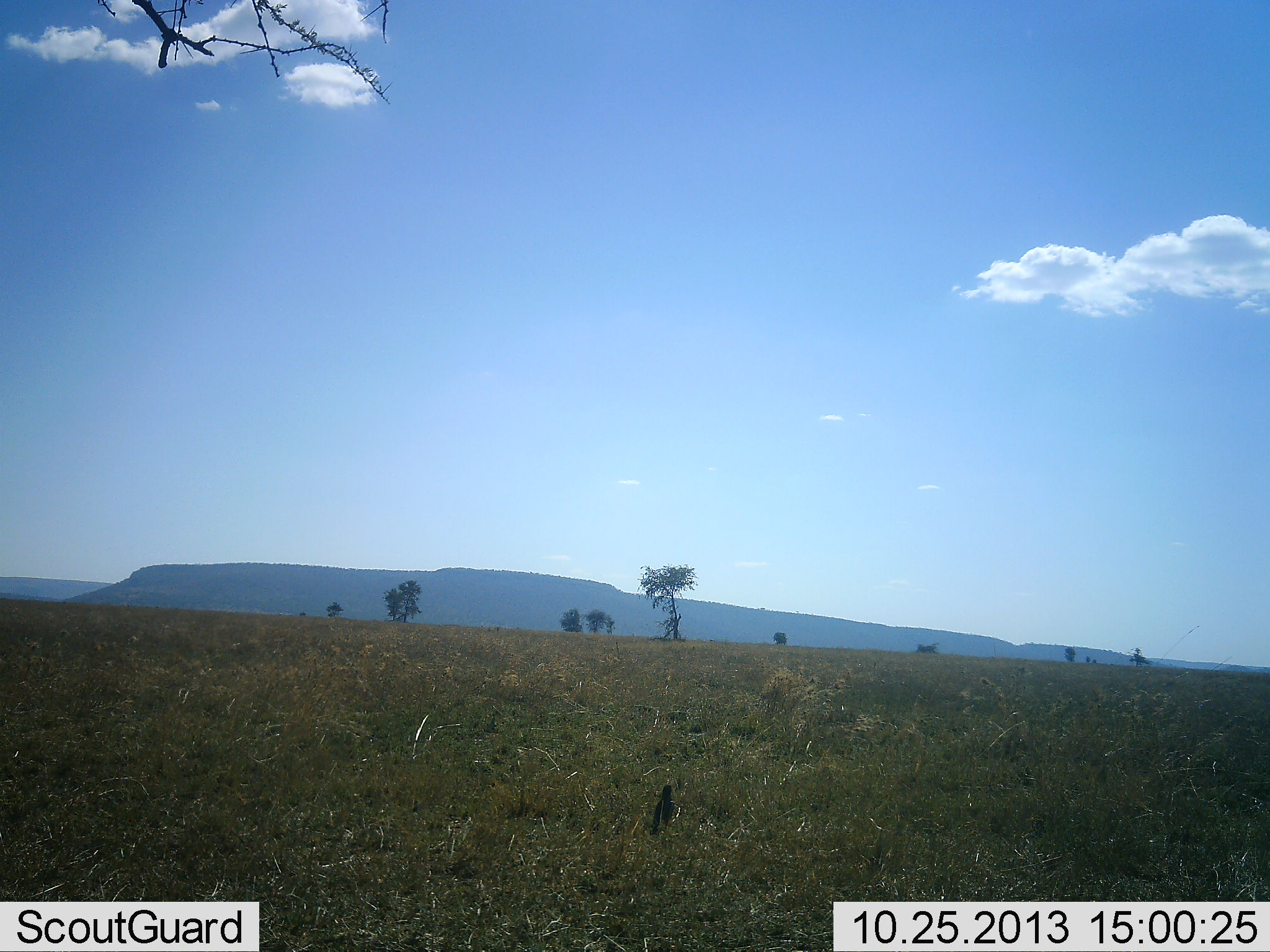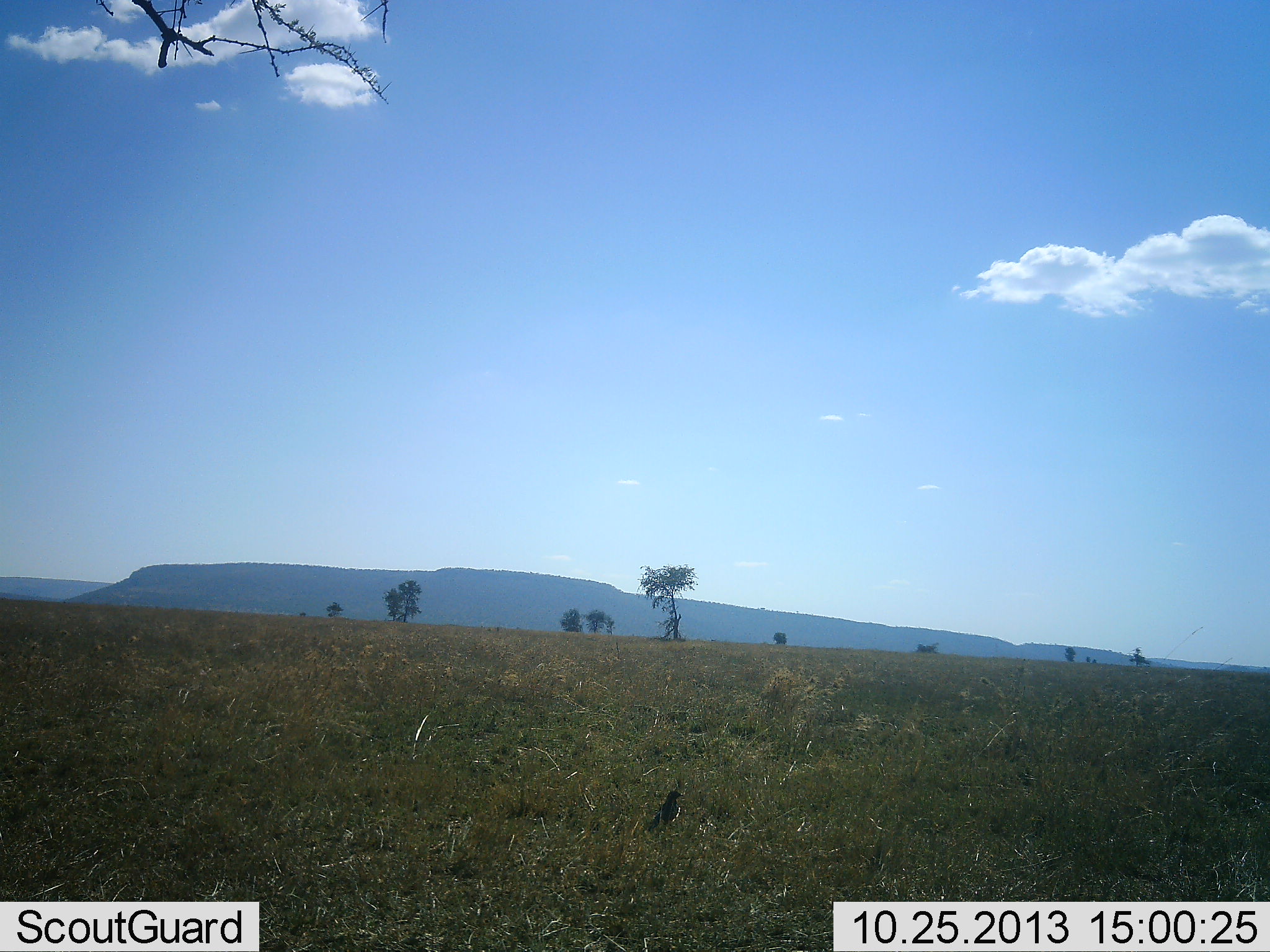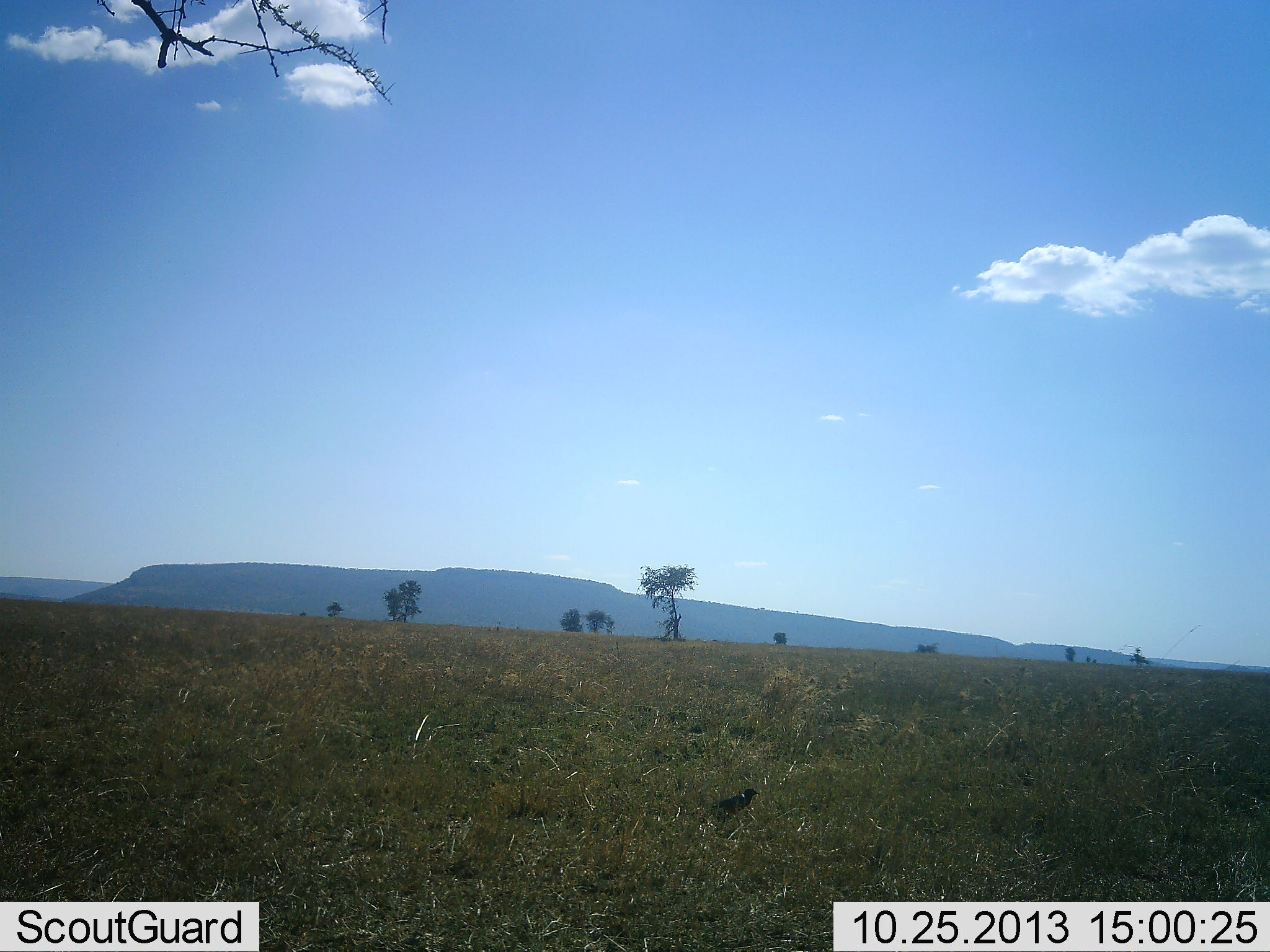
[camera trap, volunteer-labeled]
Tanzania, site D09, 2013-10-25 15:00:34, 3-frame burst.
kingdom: Animalia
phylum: Chordata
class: Aves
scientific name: Aves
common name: bird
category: otherbird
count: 1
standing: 60%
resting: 0%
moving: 30%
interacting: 0%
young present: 0%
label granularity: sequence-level